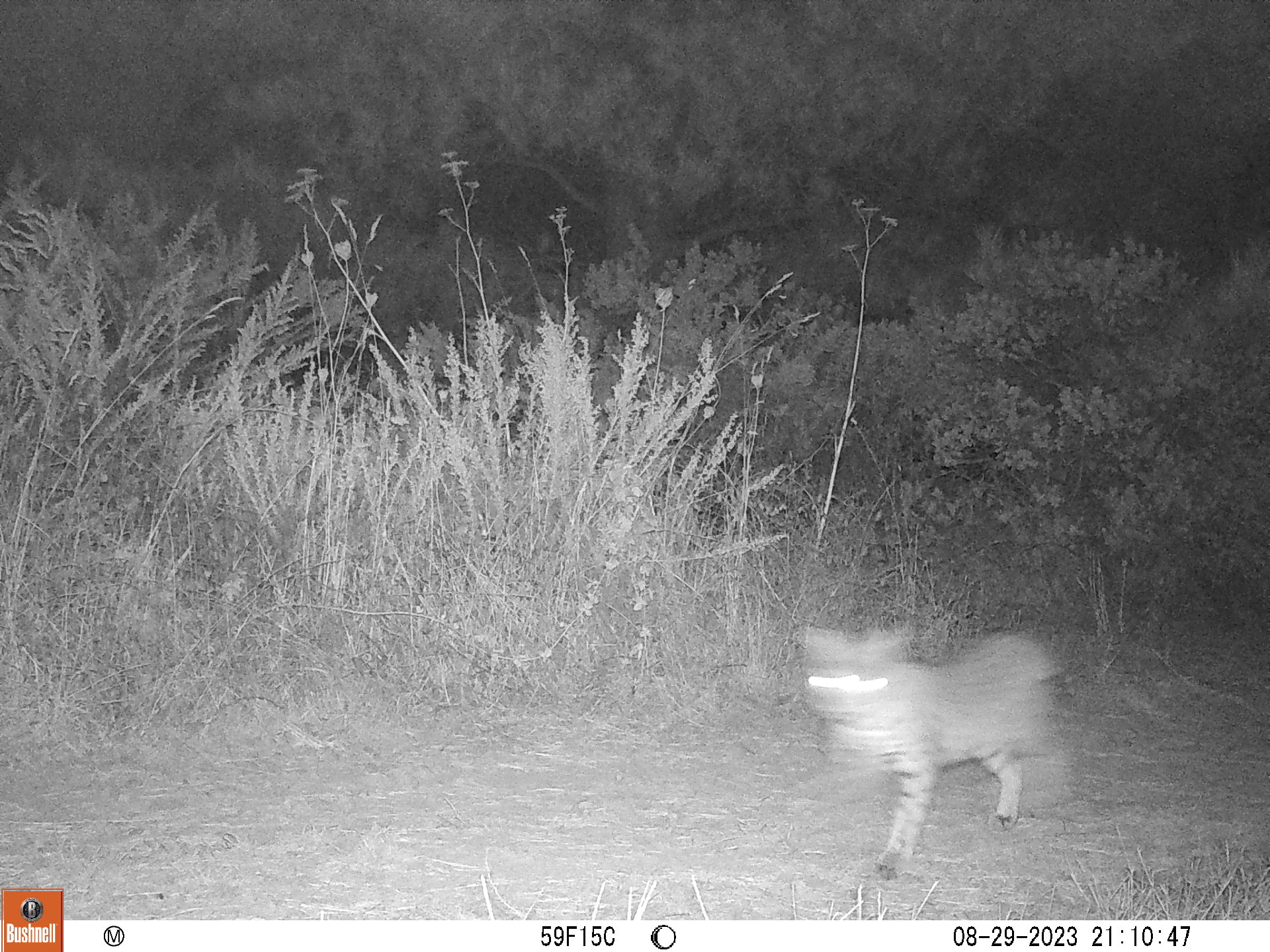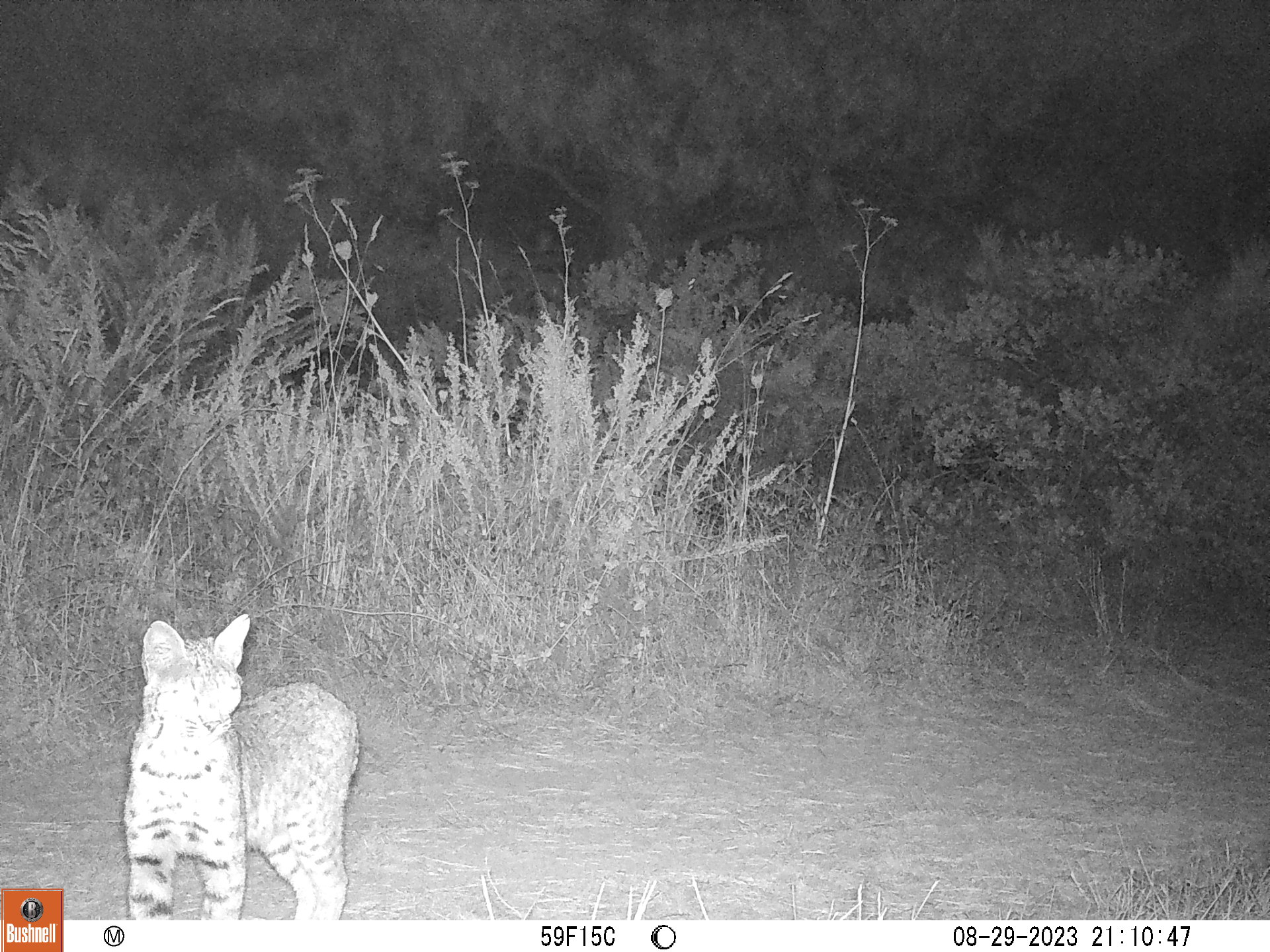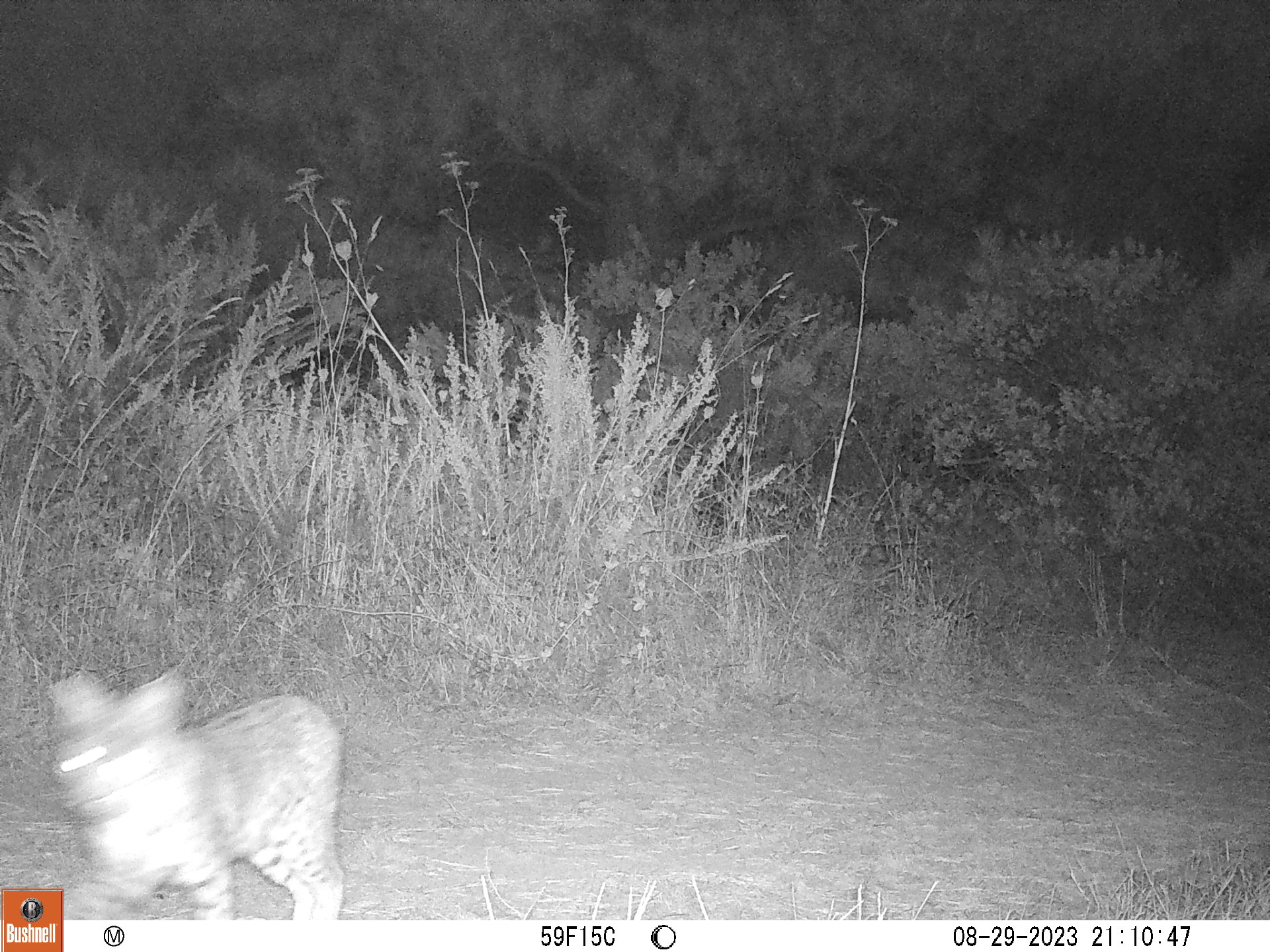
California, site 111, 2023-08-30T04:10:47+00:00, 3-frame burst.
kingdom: Animalia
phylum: Chordata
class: Mammalia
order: Carnivora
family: Felidae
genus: Lynx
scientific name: Lynx rufus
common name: bobcat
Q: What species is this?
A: Bobcat (Lynx rufus).